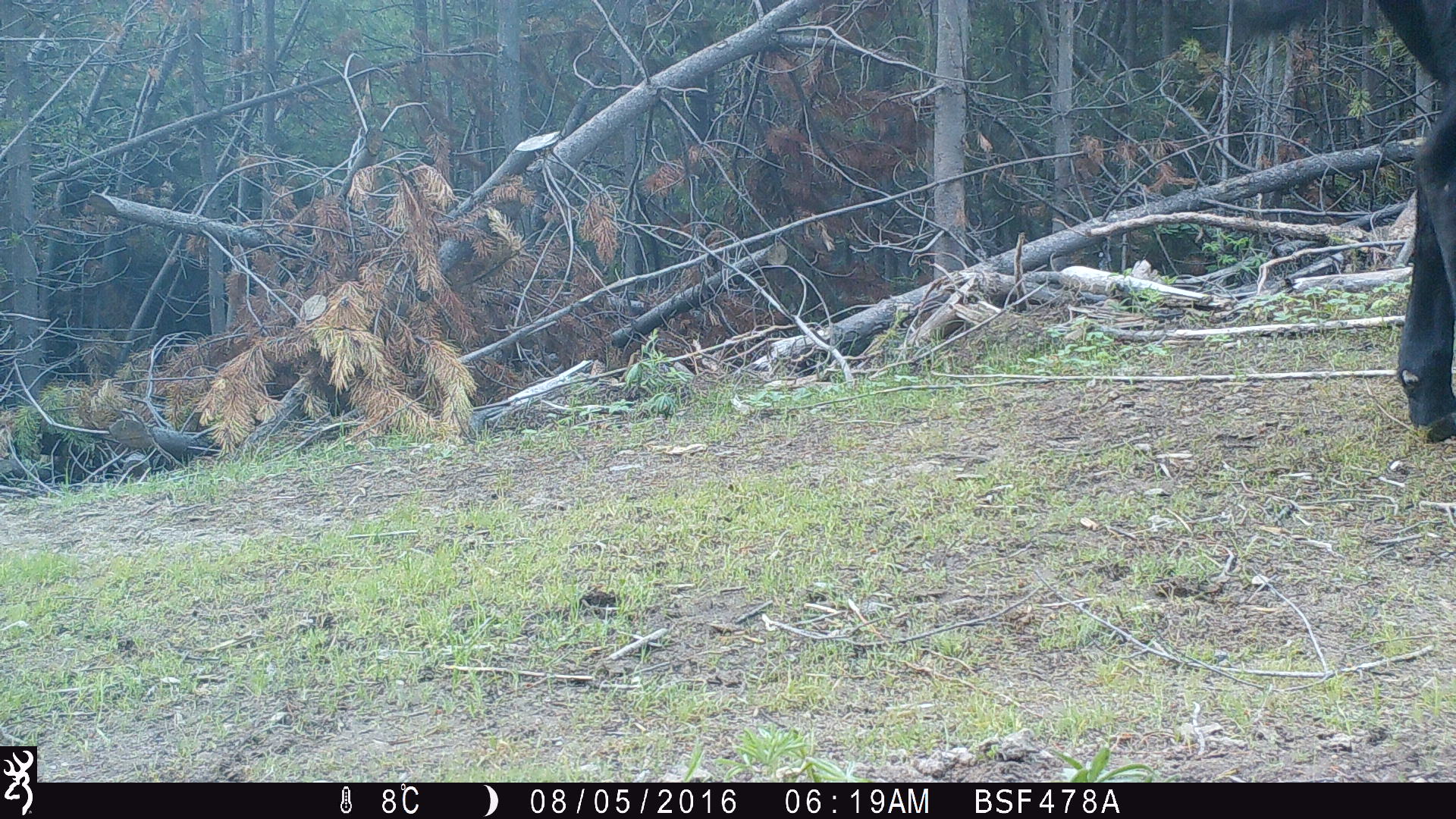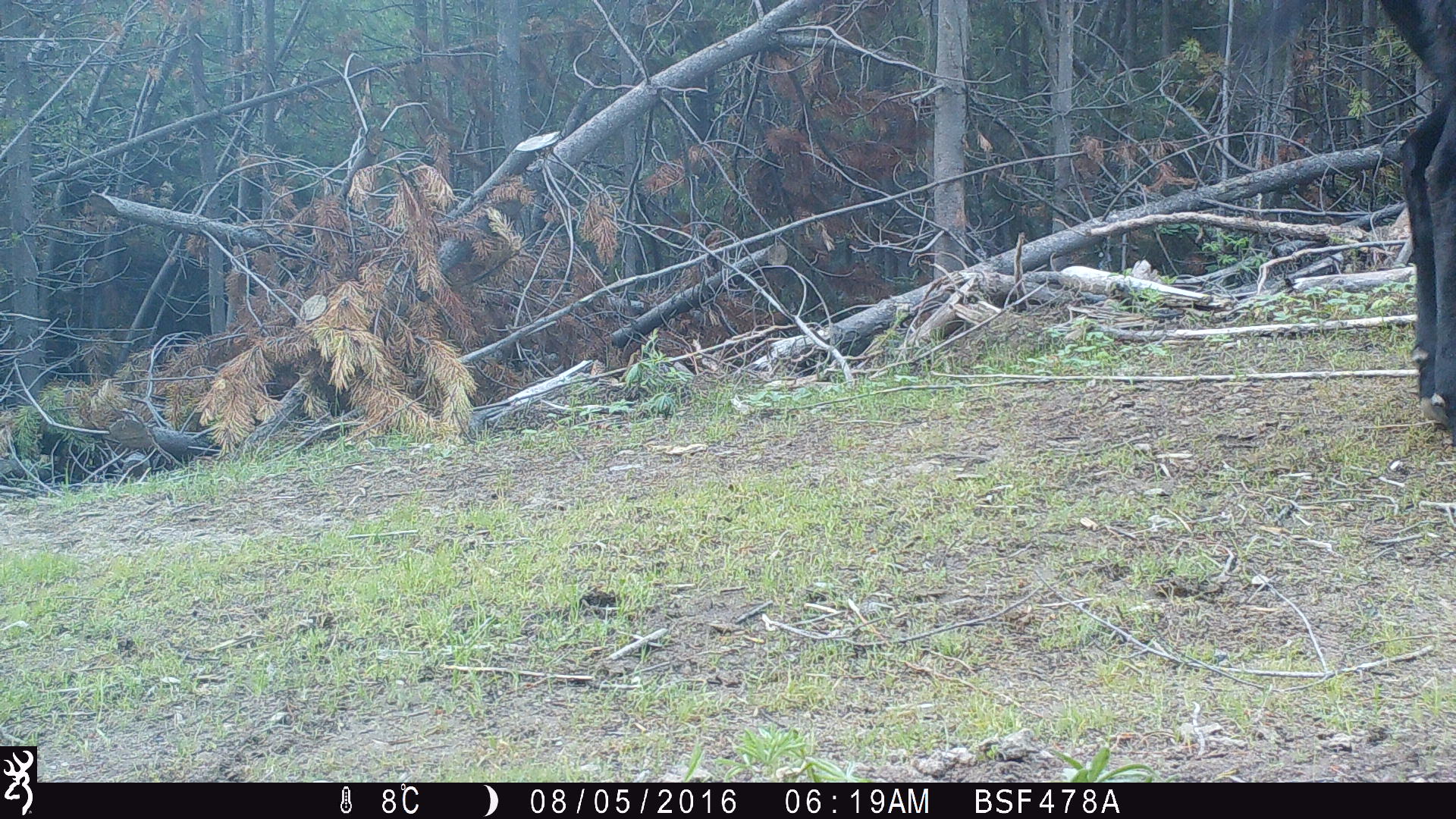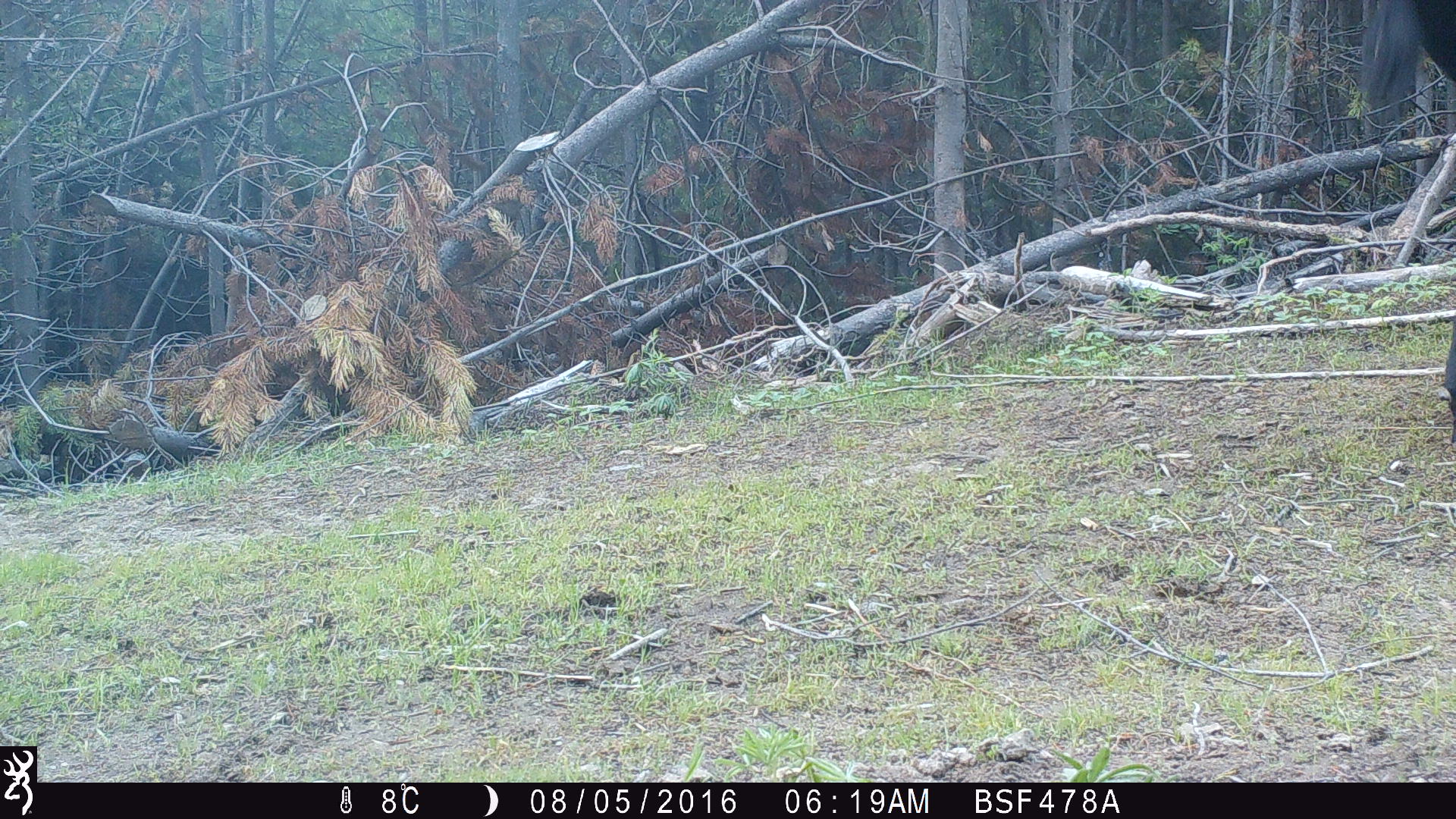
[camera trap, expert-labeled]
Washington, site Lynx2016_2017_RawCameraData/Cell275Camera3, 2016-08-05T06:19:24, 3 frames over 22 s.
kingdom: Animalia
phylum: Chordata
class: Mammalia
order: Artiodactyla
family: Bovidae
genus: Bos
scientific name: Bos taurus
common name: domestic cattle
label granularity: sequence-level